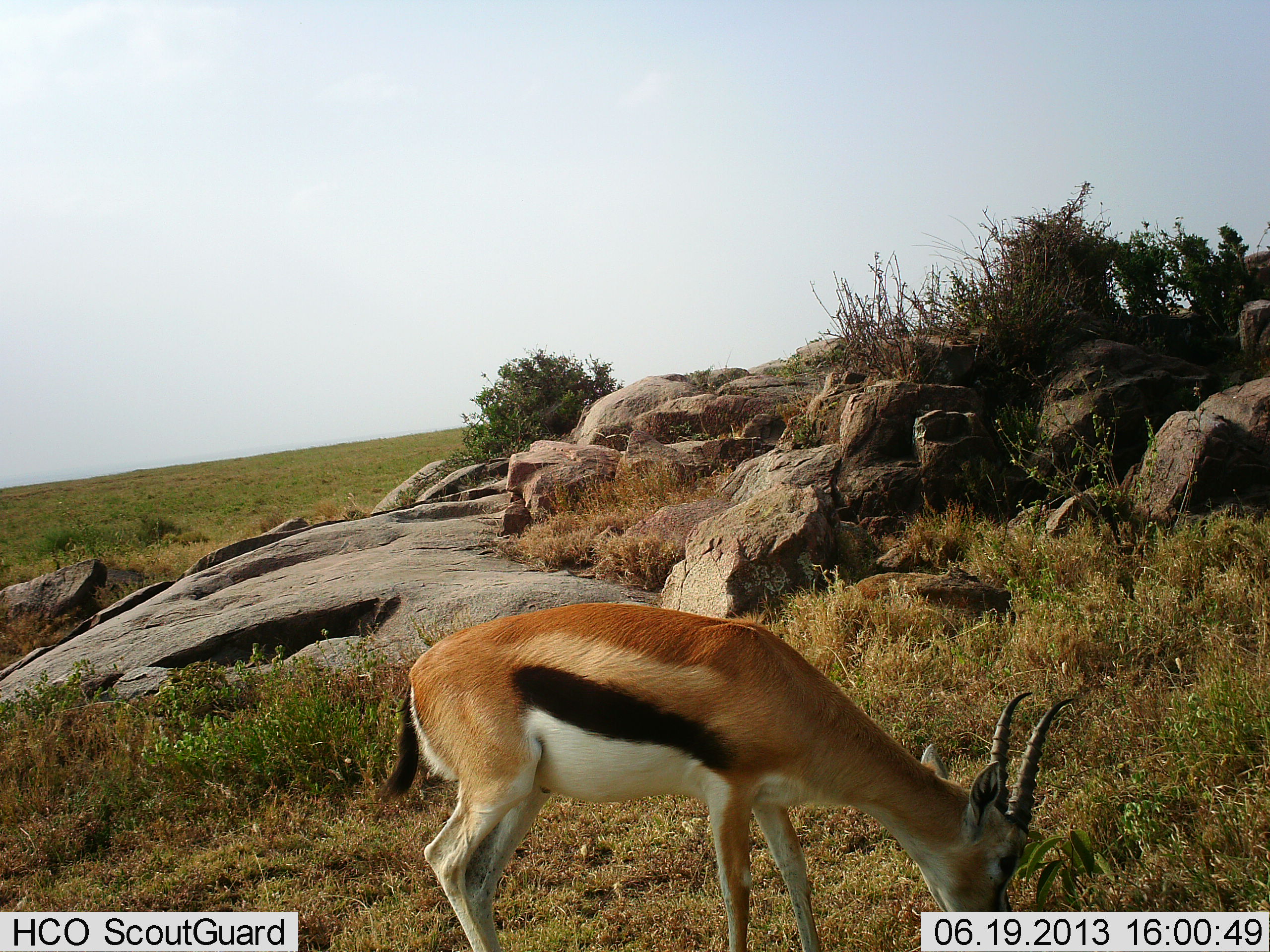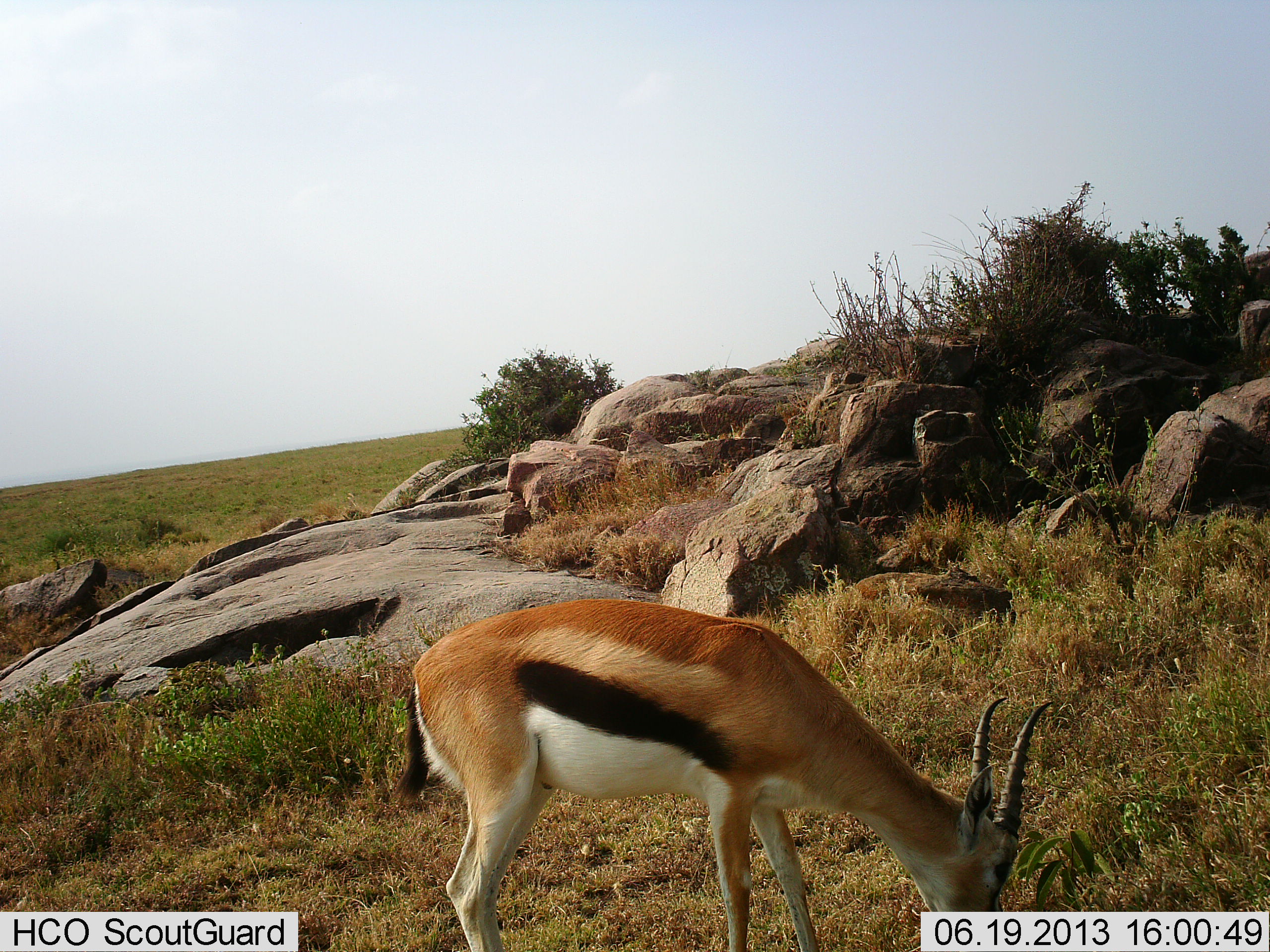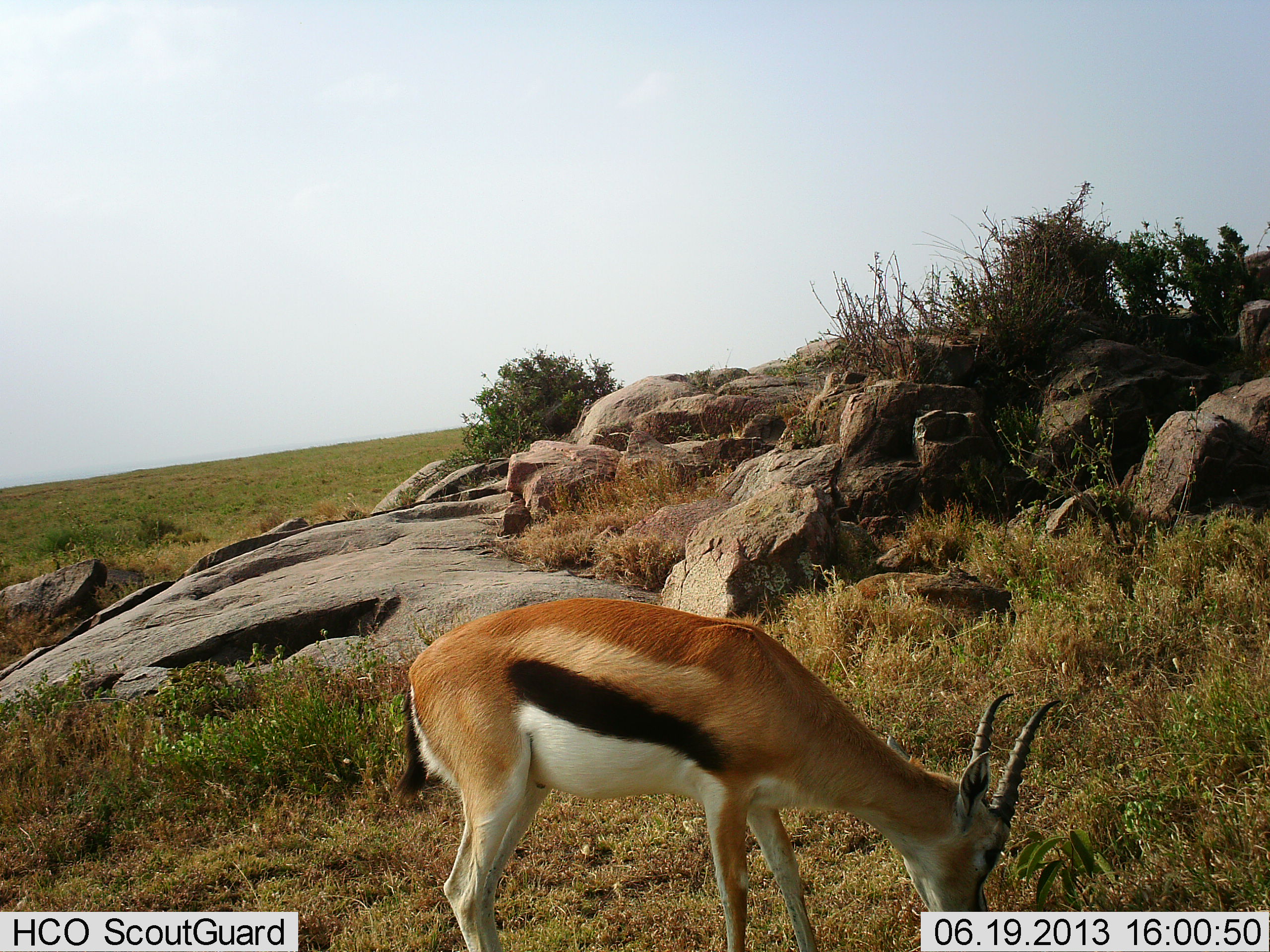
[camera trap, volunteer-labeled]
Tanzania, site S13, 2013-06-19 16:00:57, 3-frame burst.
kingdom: Animalia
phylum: Chordata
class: Mammalia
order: Artiodactyla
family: Bovidae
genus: Eudorcas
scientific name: Eudorcas thomsonii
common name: thomson's gazelle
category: gazellethomsons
Gazellethomsons (thomson's gazelle) (Eudorcas thomsonii), count 1. Behavior (volunteer vote fractions): standing 12%, resting 0%, moving 0%, interacting 0%. Young present (vote fraction): 0%. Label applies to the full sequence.